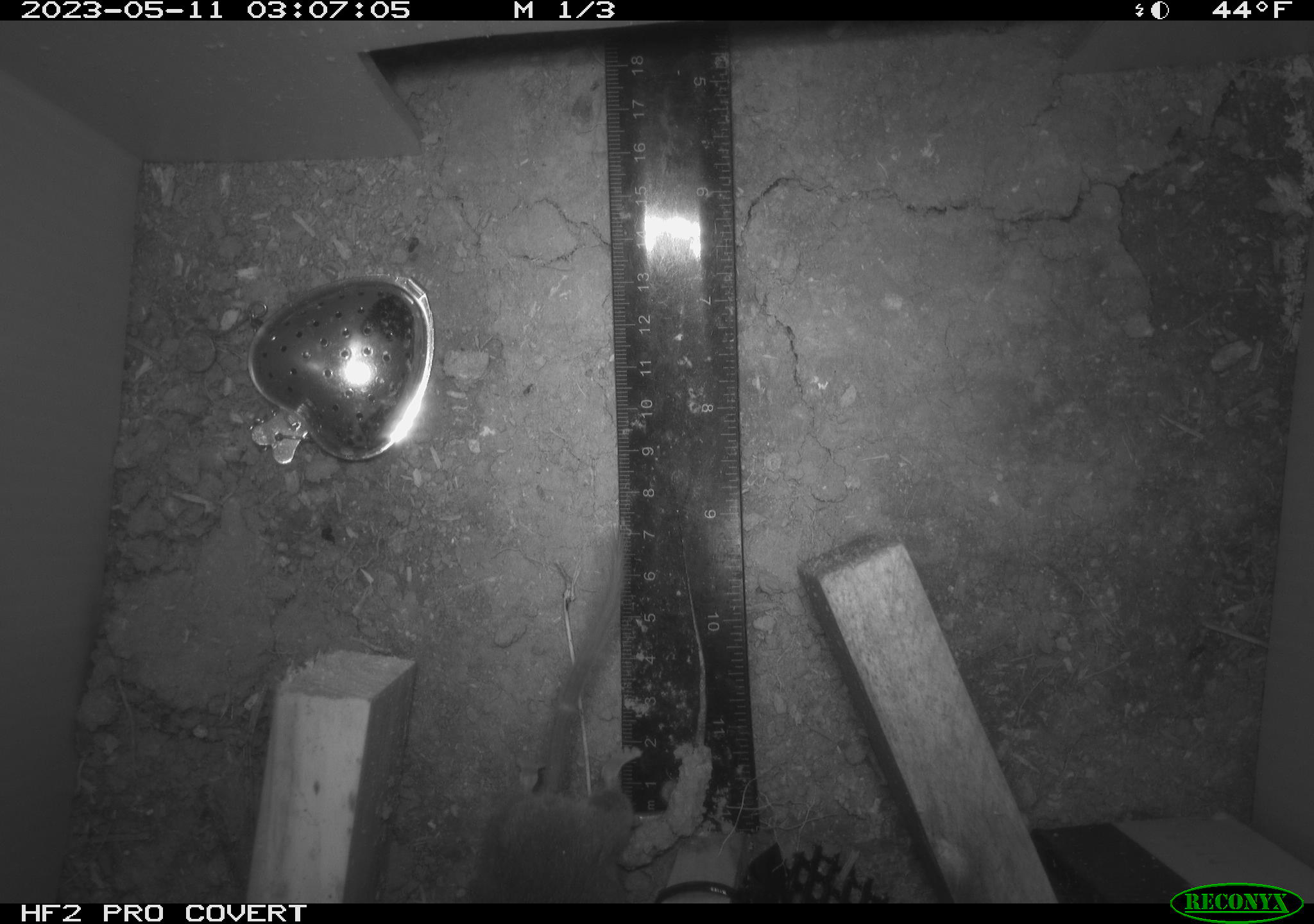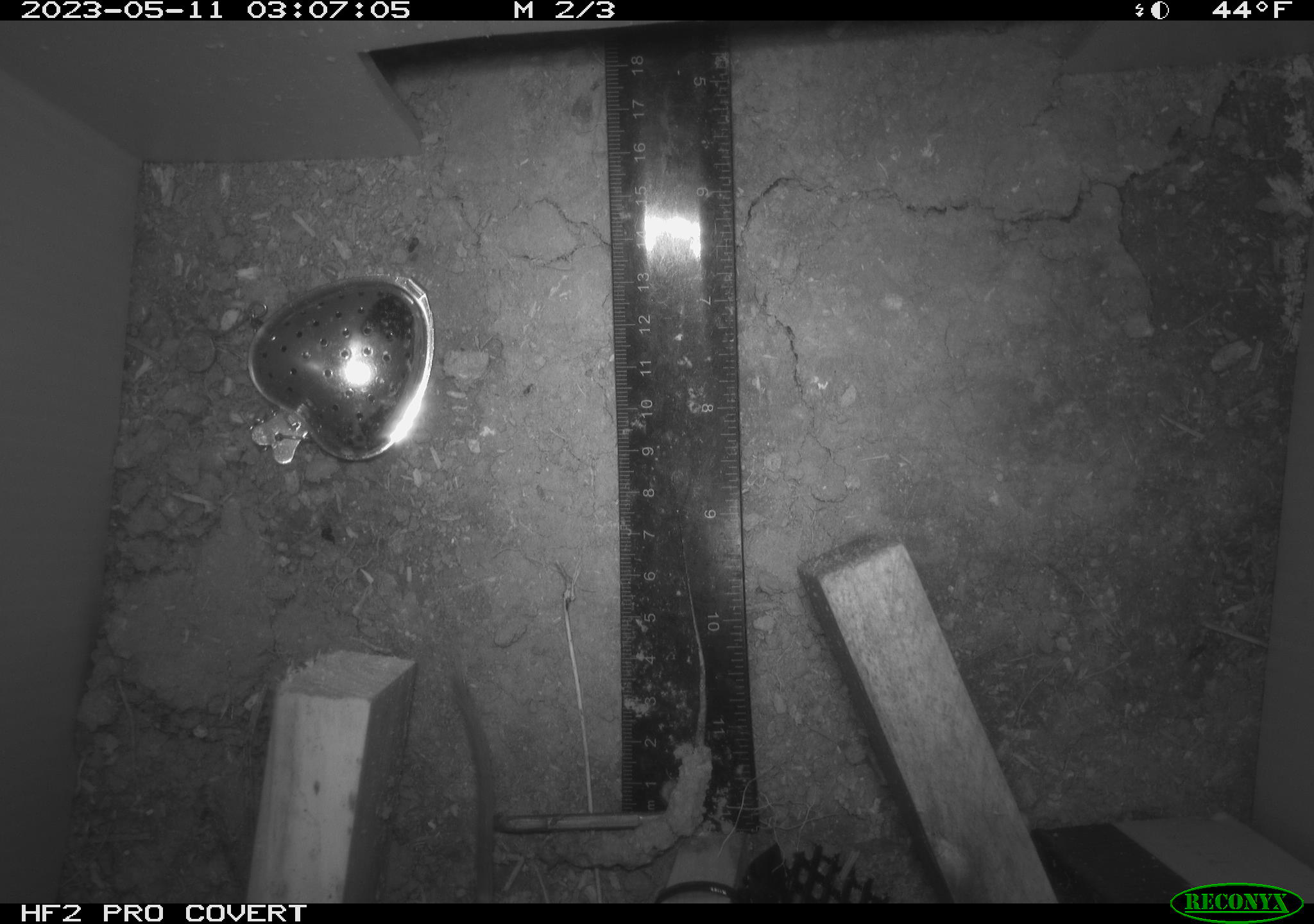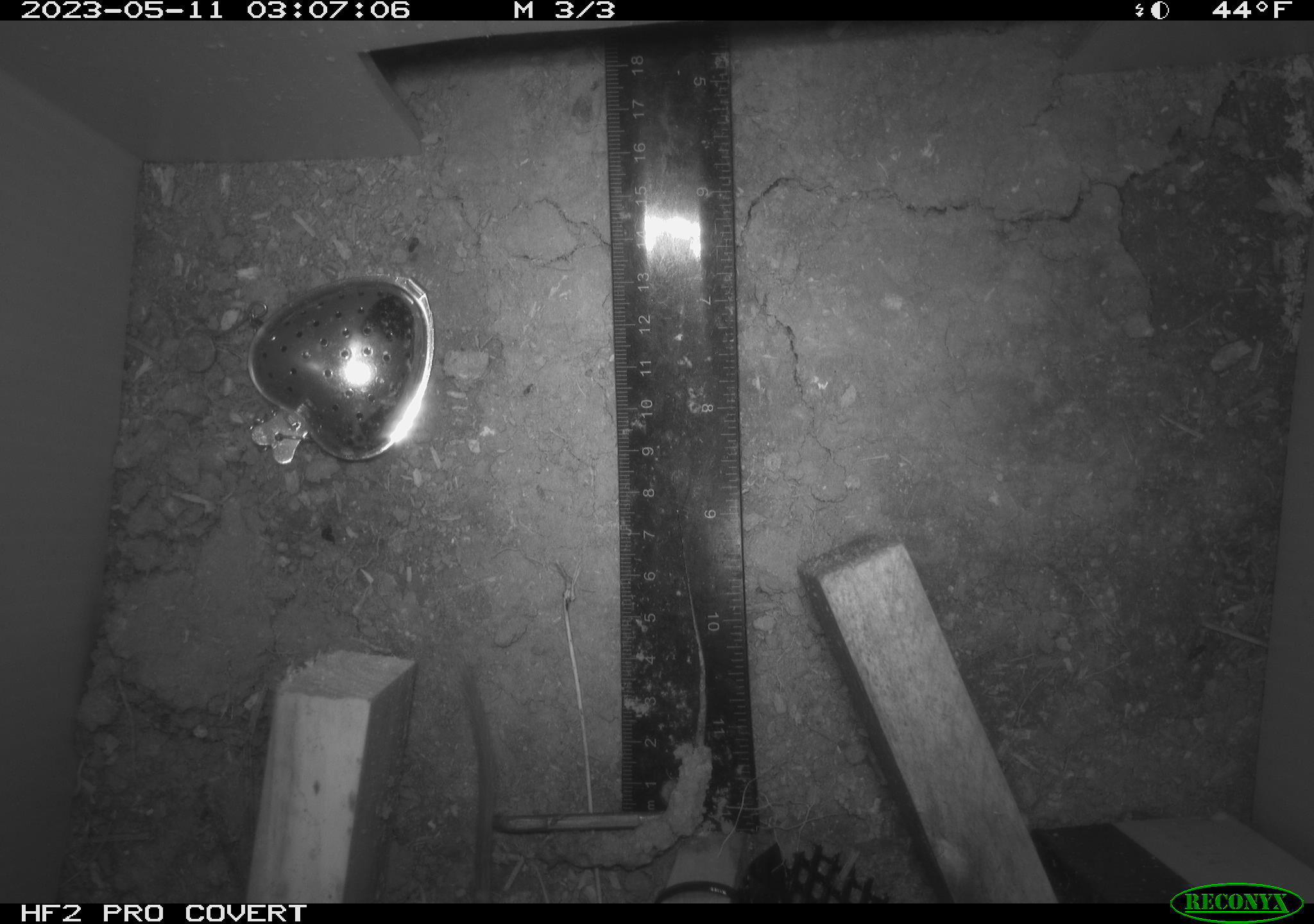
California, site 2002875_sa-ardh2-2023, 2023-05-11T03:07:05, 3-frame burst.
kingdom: Animalia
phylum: Chordata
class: Mammalia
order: Rodentia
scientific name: Rodentia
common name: mouse species